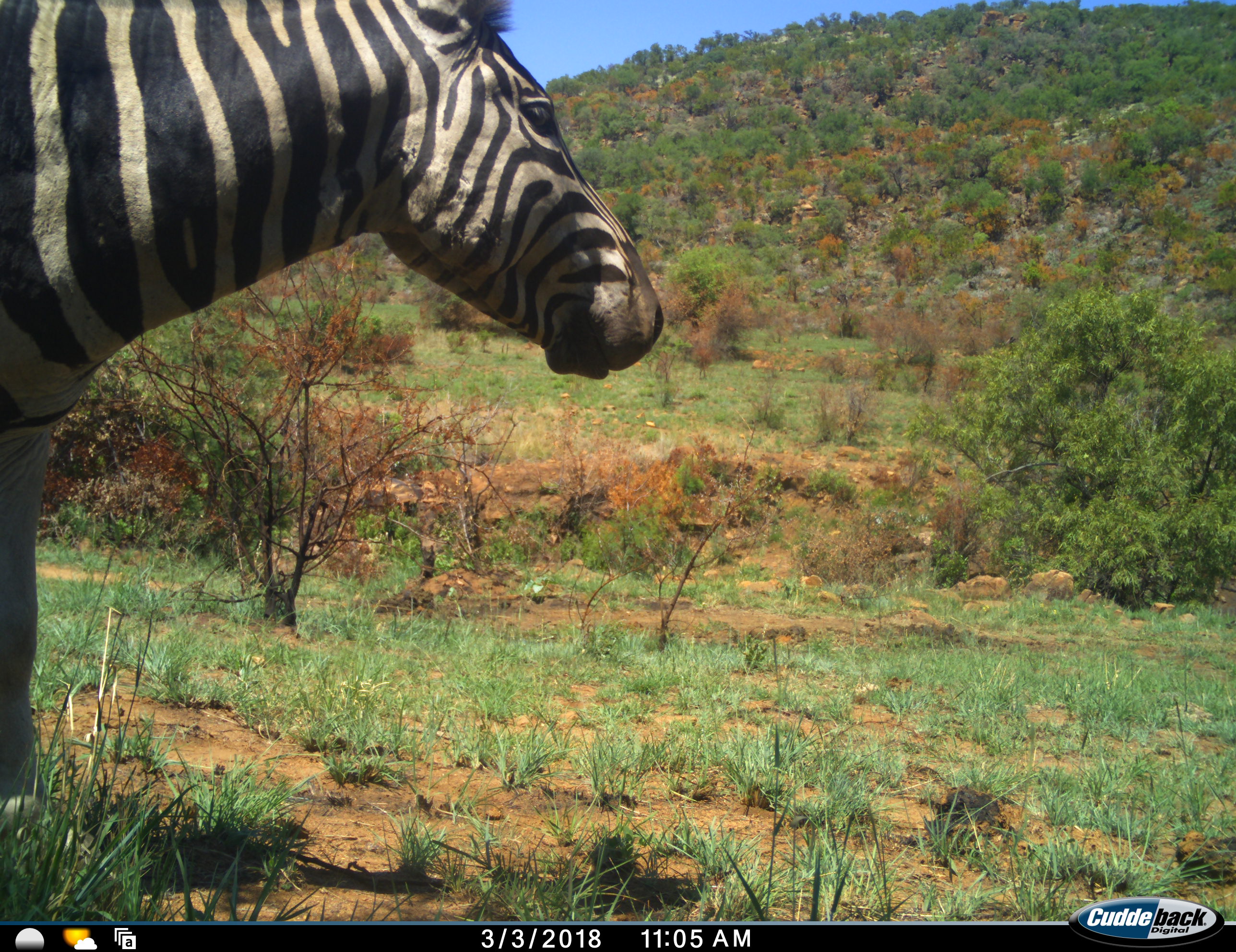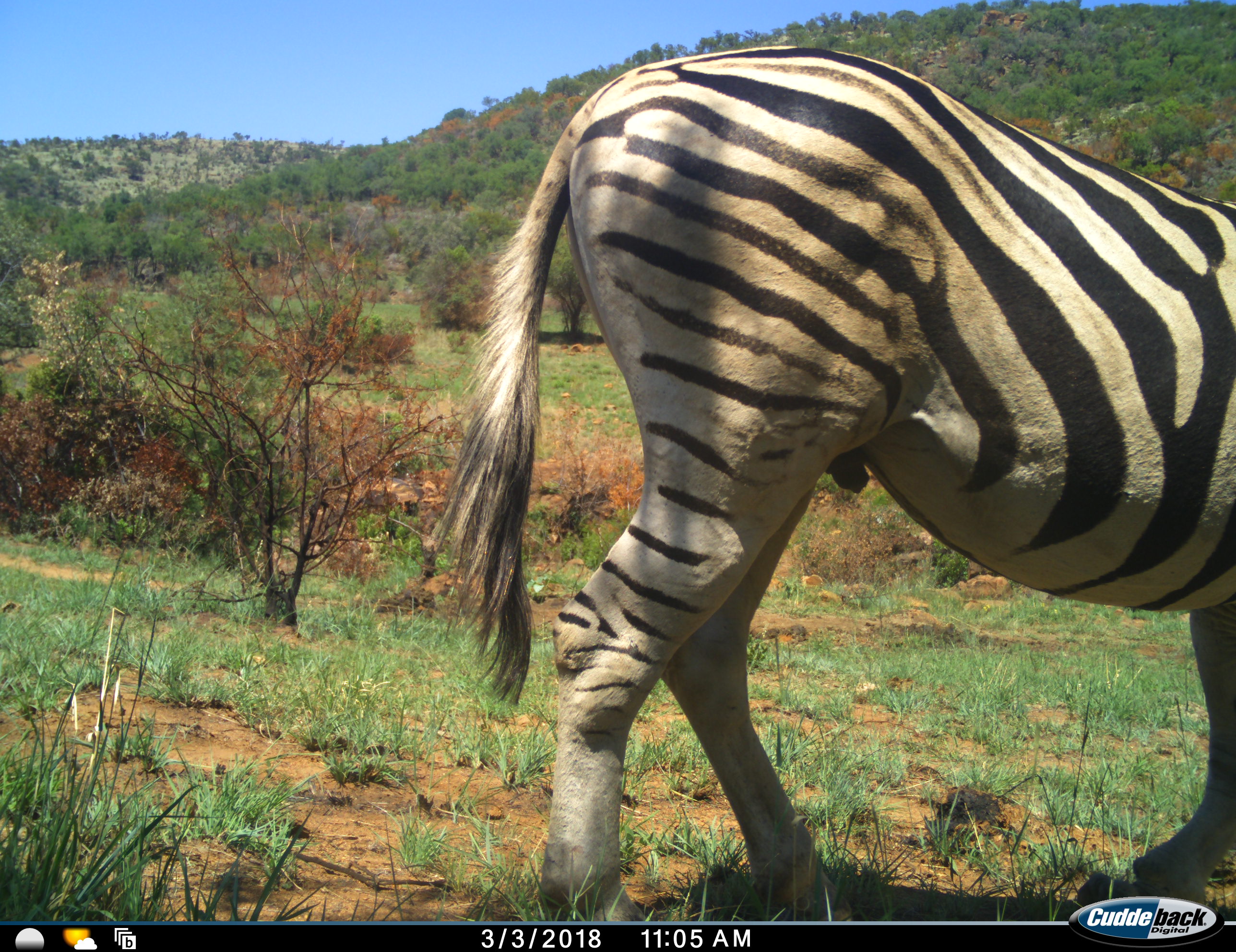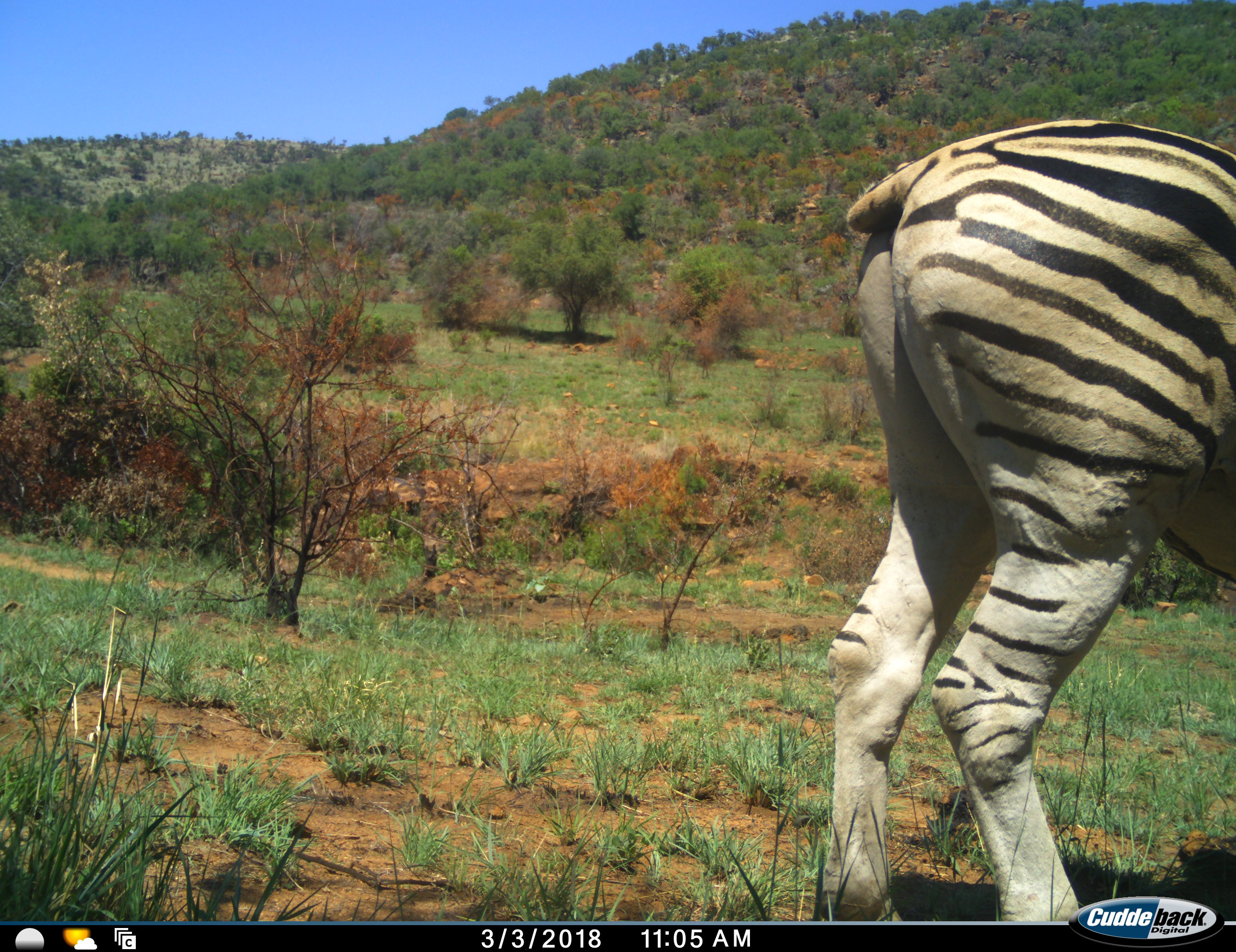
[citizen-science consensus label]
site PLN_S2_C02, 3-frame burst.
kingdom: Animalia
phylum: Chordata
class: Mammalia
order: Perissodactyla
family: Equidae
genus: Equus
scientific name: Equus quagga burchellii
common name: burchell's zebra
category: zebraburchells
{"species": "zebraburchells (burchell's zebra) (Equus quagga burchellii)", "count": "1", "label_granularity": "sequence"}